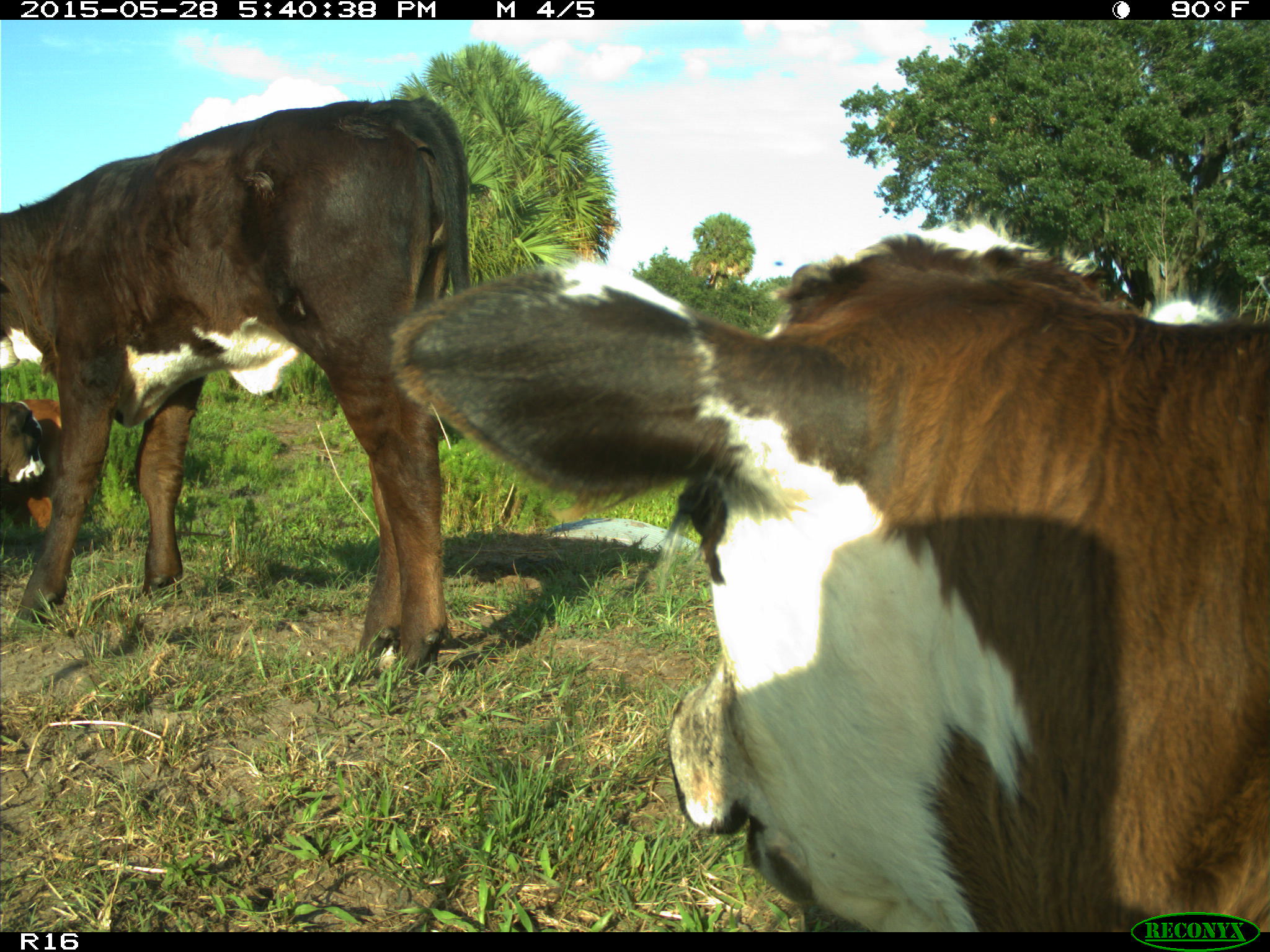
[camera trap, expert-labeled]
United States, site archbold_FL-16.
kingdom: Animalia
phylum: Chordata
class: Mammalia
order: Artiodactyla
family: Bovidae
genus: Bos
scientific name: Bos taurus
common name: domestic cow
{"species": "Bos taurus (domestic cow)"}